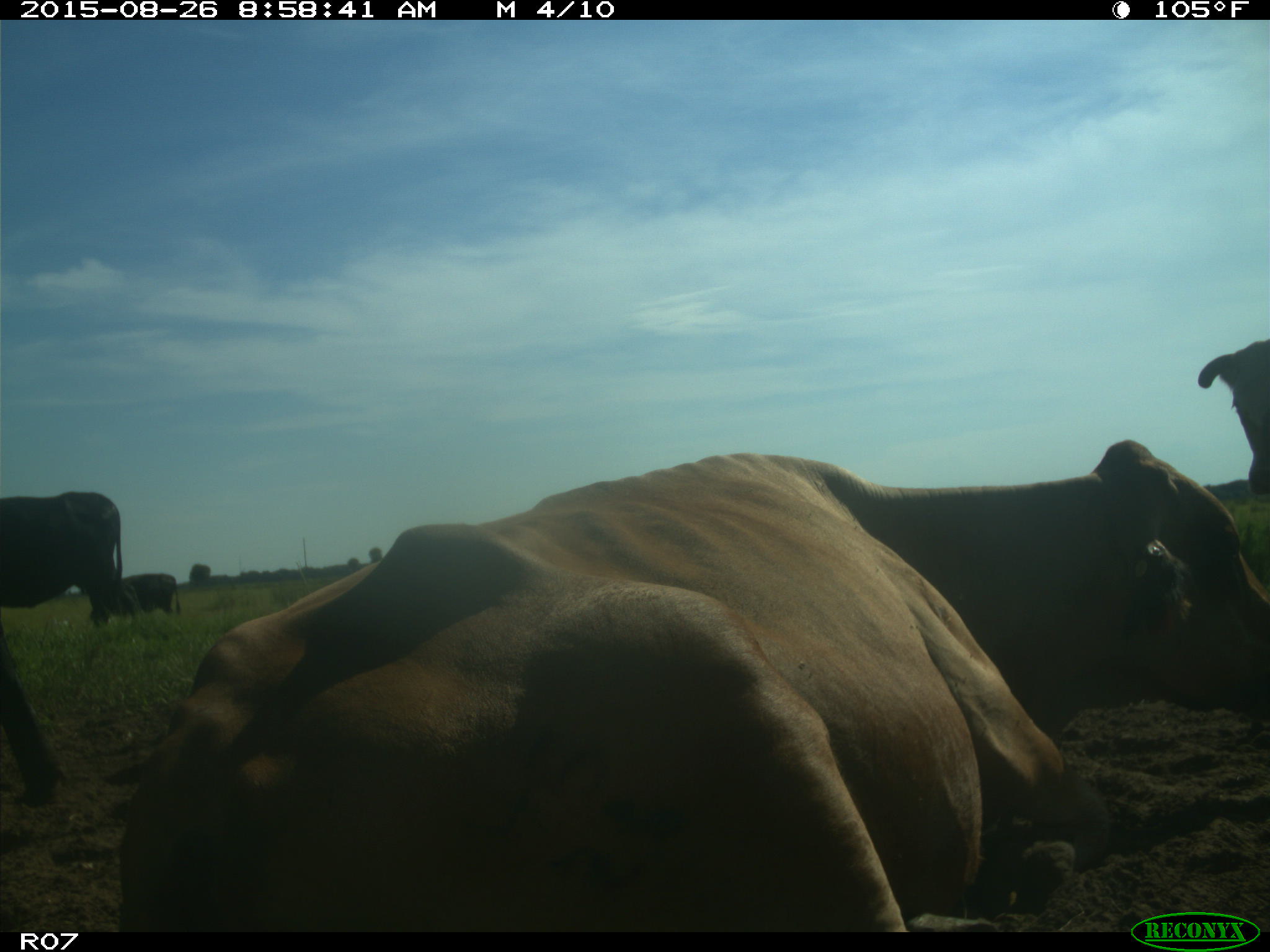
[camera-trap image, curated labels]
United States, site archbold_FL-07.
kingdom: Animalia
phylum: Chordata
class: Mammalia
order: Artiodactyla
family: Bovidae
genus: Bos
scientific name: Bos taurus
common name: domestic cow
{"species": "Bos taurus (domestic cow)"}